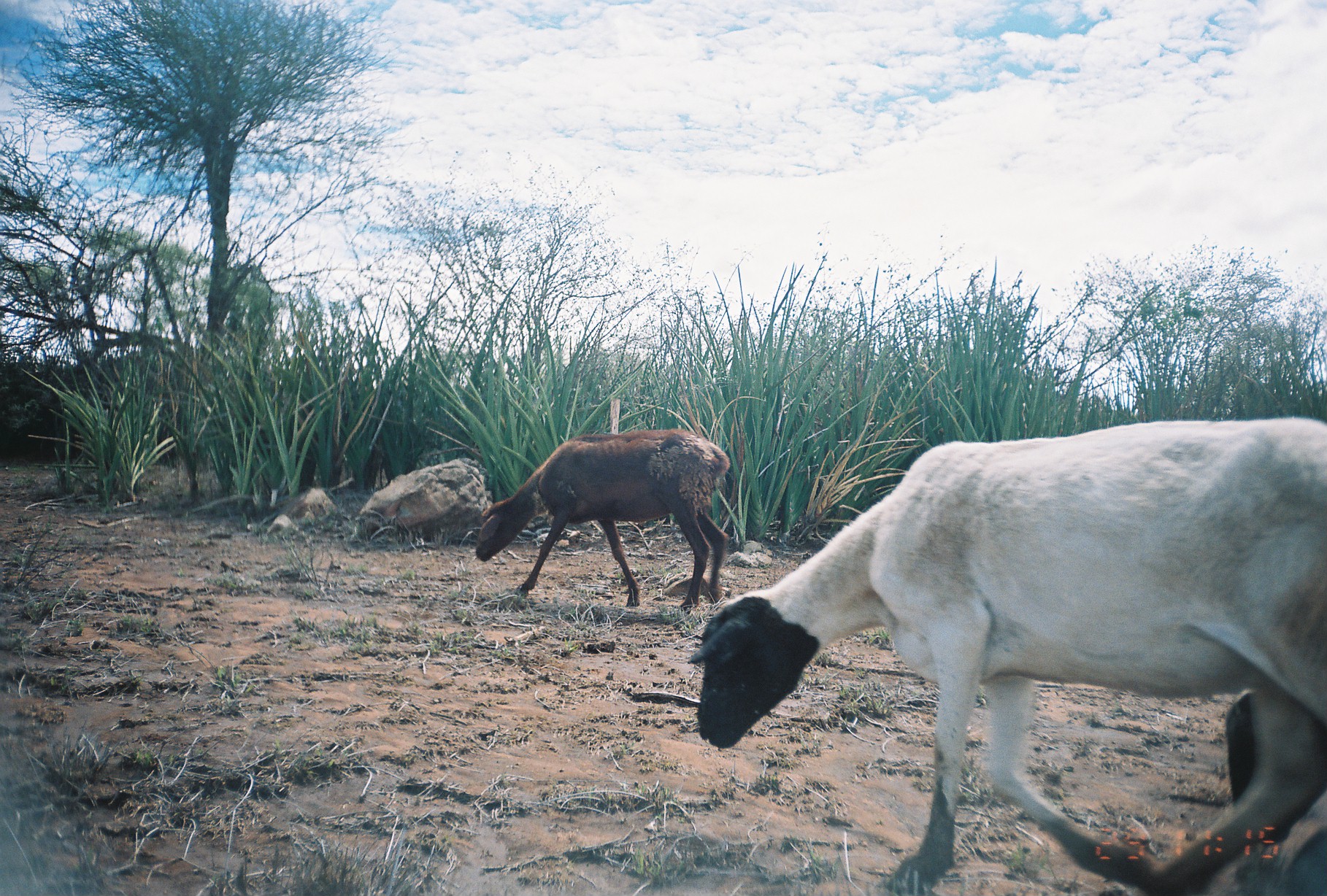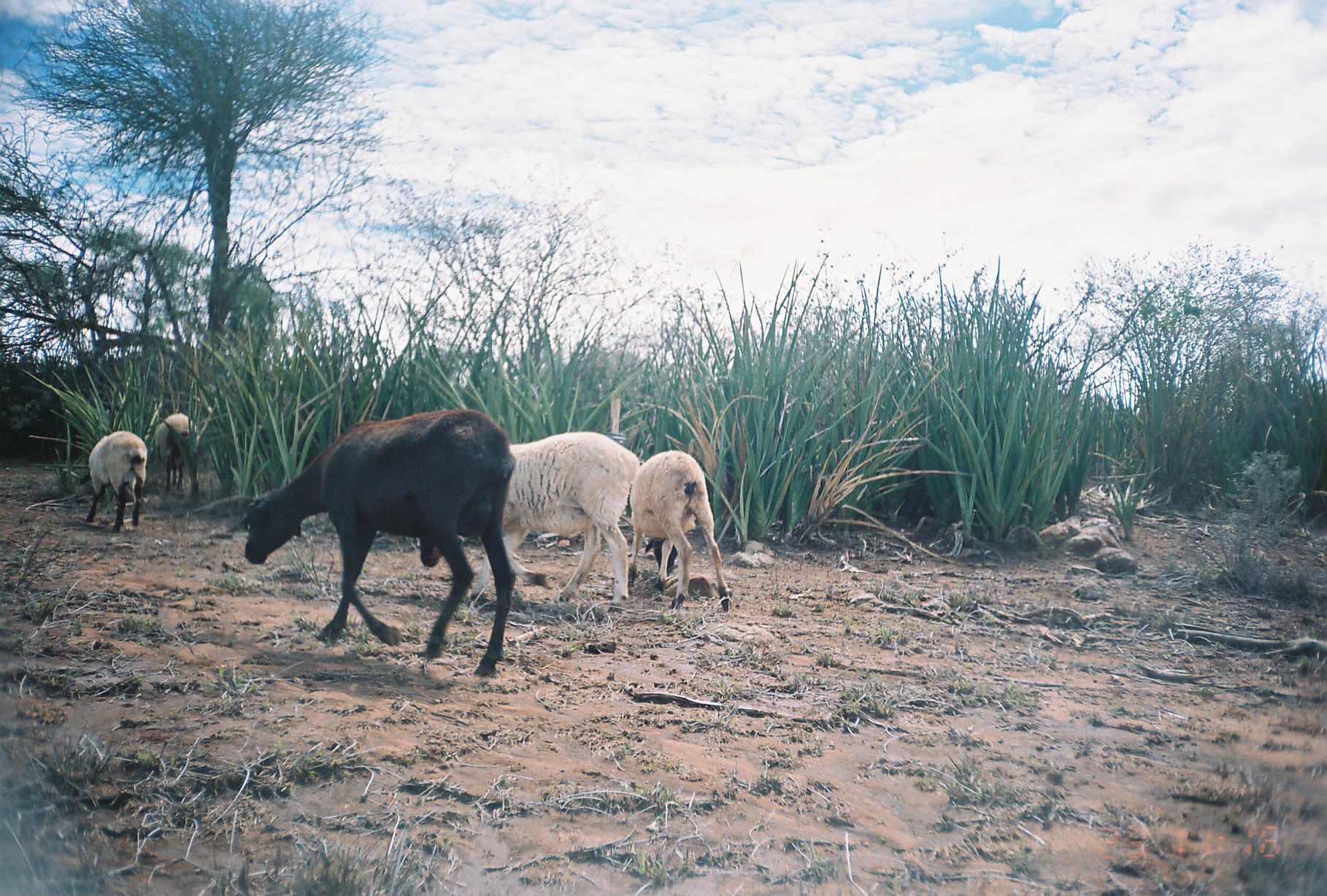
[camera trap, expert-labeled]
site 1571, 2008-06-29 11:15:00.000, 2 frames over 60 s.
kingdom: Animalia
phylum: Chordata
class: Mammalia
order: Artiodactyla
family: Bovidae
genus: Ovis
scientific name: Ovis aries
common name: domestic sheep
Ovis aries (domestic sheep), count 3.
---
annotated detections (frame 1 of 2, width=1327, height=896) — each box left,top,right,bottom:
ovis aries: 685,416,1327,894; 472,428,730,614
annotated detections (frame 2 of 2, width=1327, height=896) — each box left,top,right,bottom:
ovis aries: 228,409,515,677; 412,431,640,613; 627,450,731,611; 78,431,147,535; 155,413,198,499